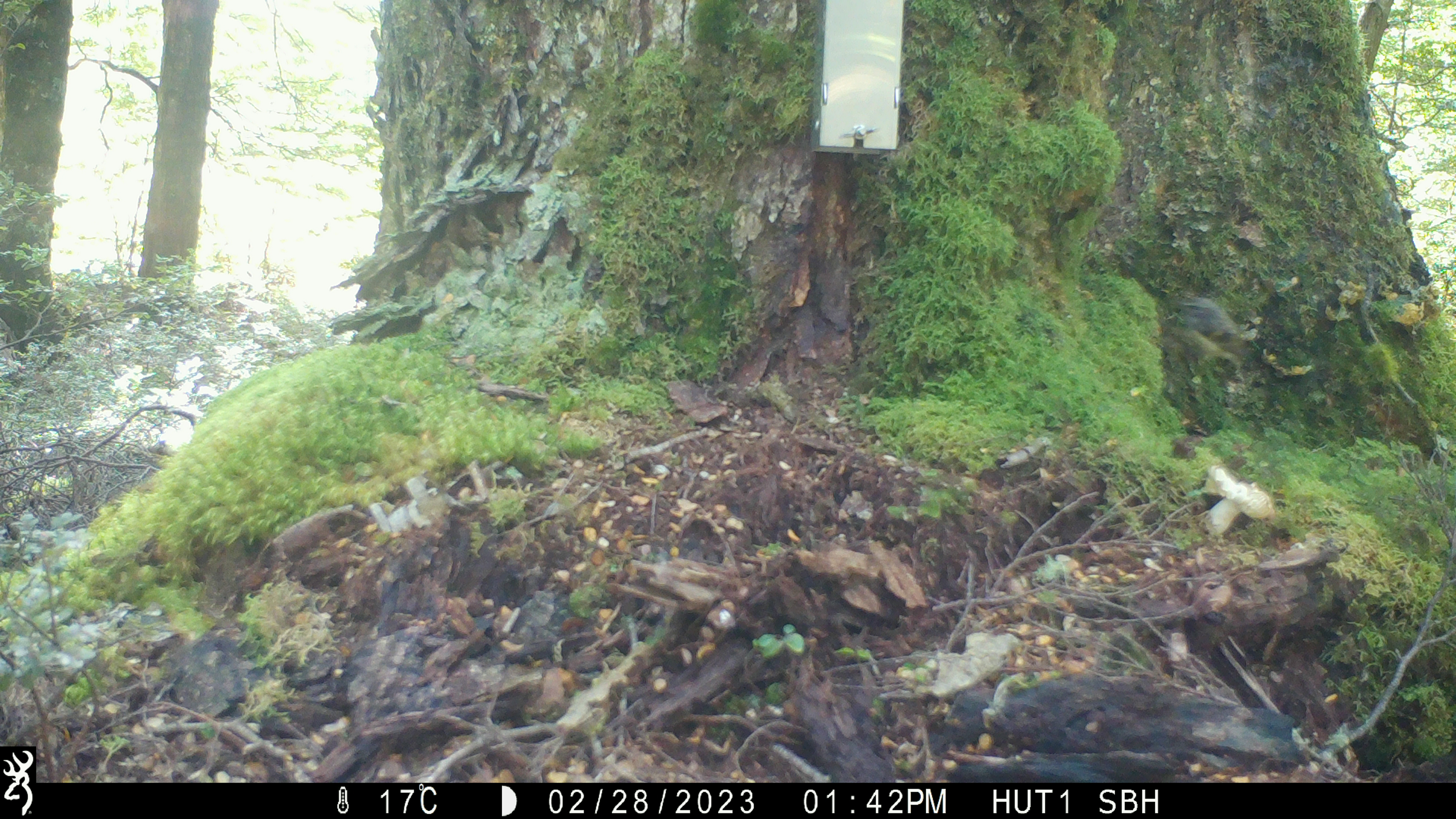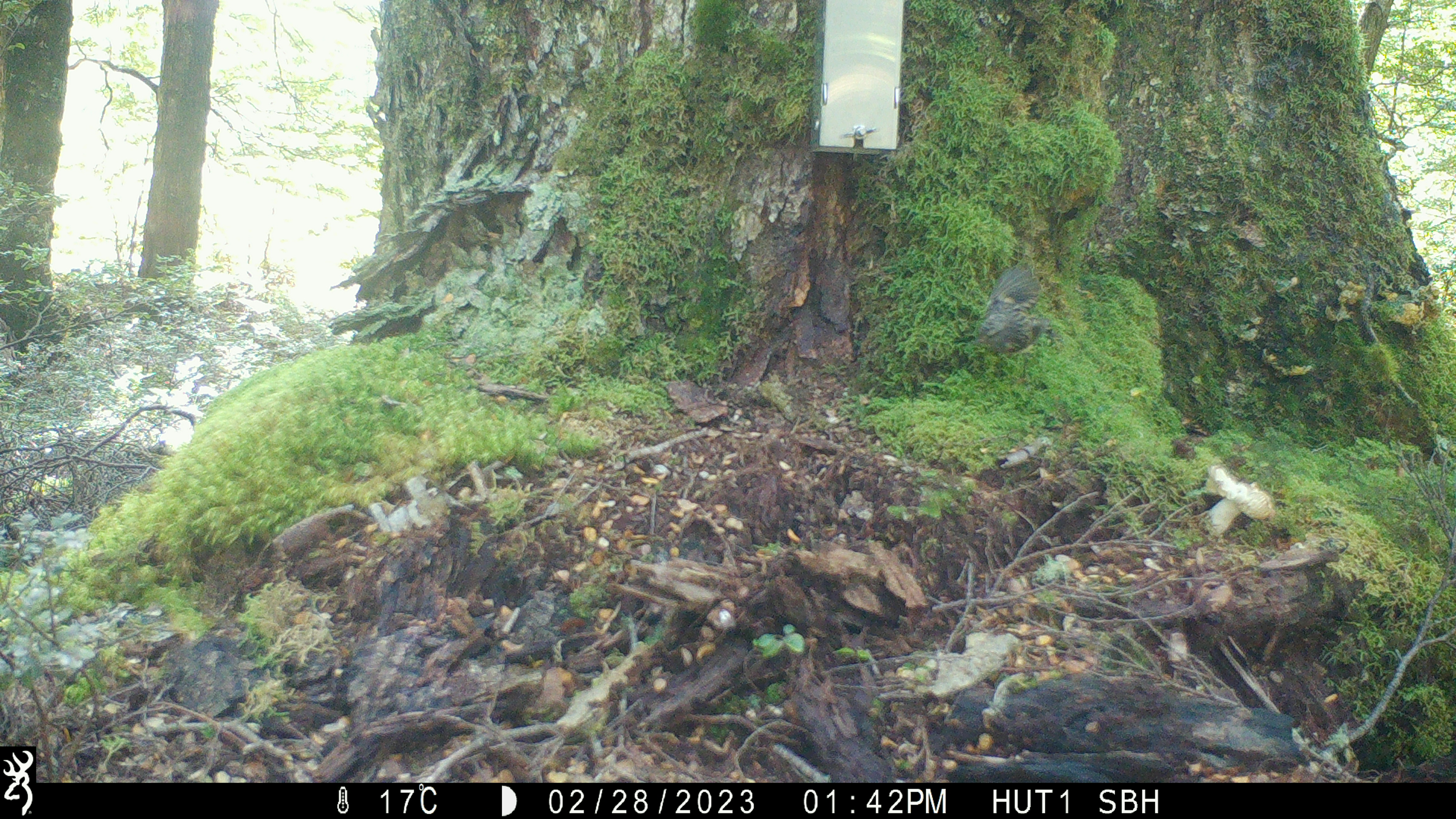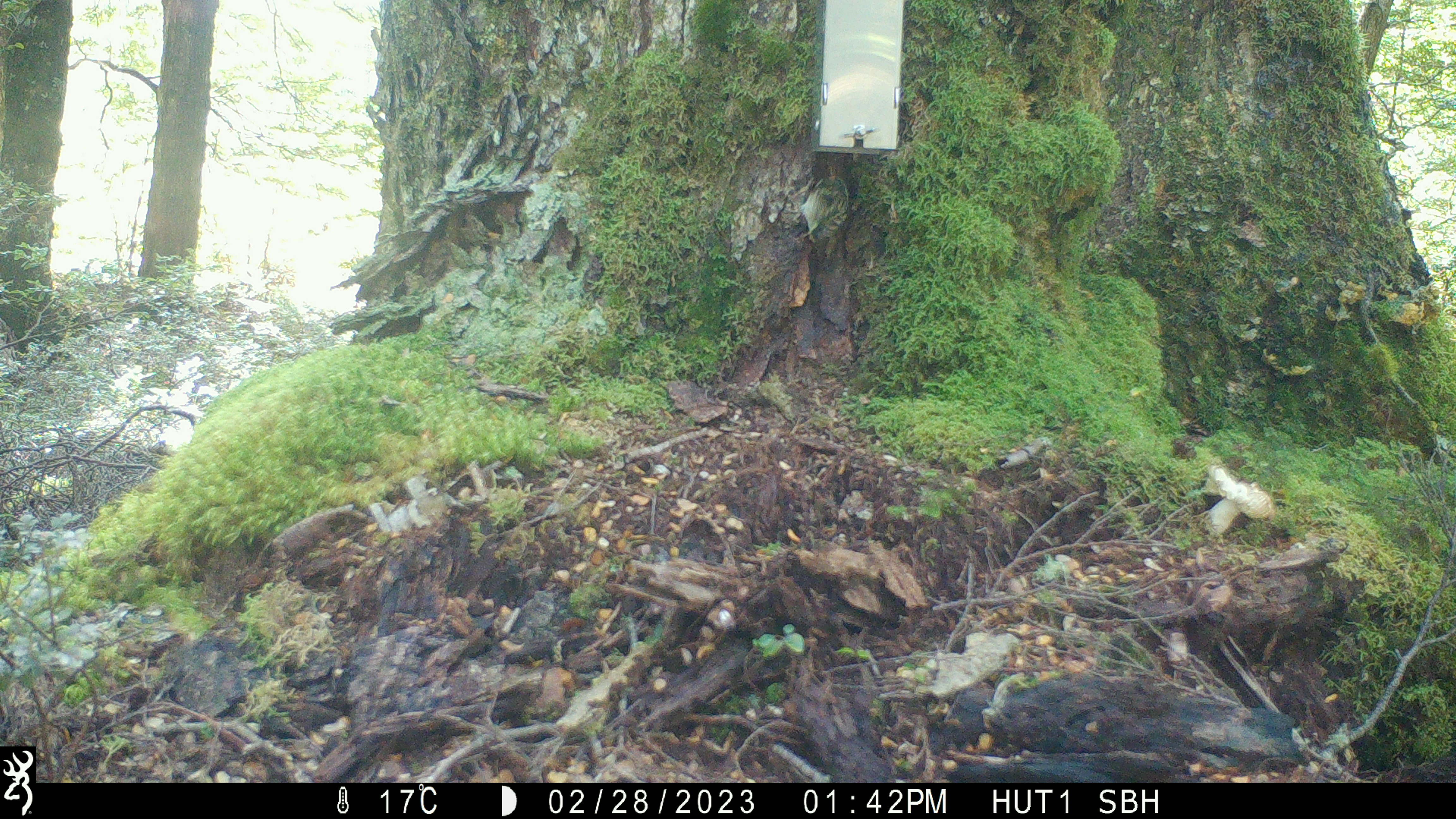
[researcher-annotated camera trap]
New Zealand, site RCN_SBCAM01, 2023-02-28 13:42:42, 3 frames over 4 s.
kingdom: Animalia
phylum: Chordata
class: Aves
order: Passeriformes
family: Acanthisittidae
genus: Acanthisitta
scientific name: Acanthisitta chloris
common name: rifleman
Rifleman (Acanthisitta chloris).